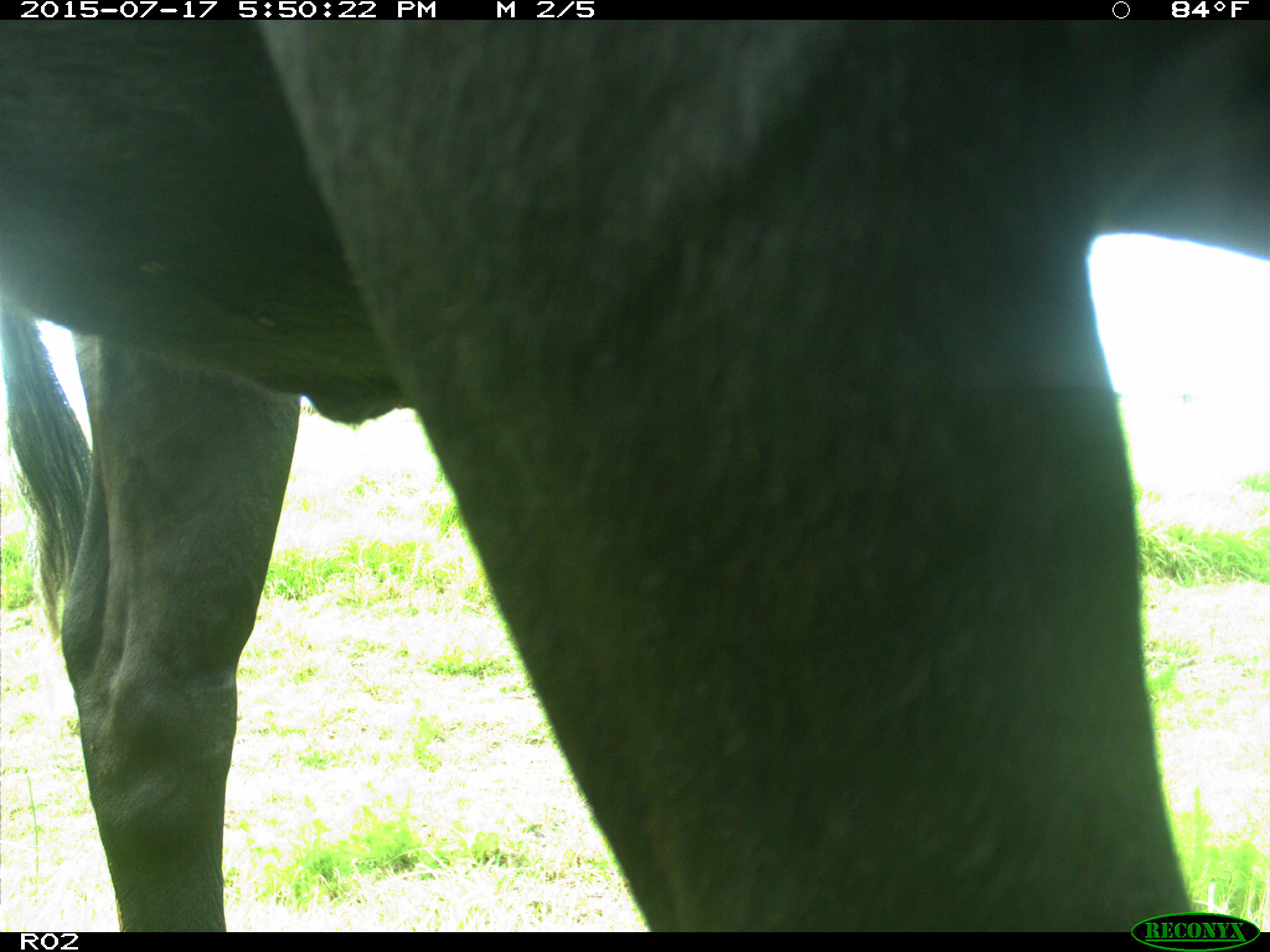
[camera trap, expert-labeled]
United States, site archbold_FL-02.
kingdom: Animalia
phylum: Chordata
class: Mammalia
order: Artiodactyla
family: Bovidae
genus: Bos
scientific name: Bos taurus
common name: domestic cow